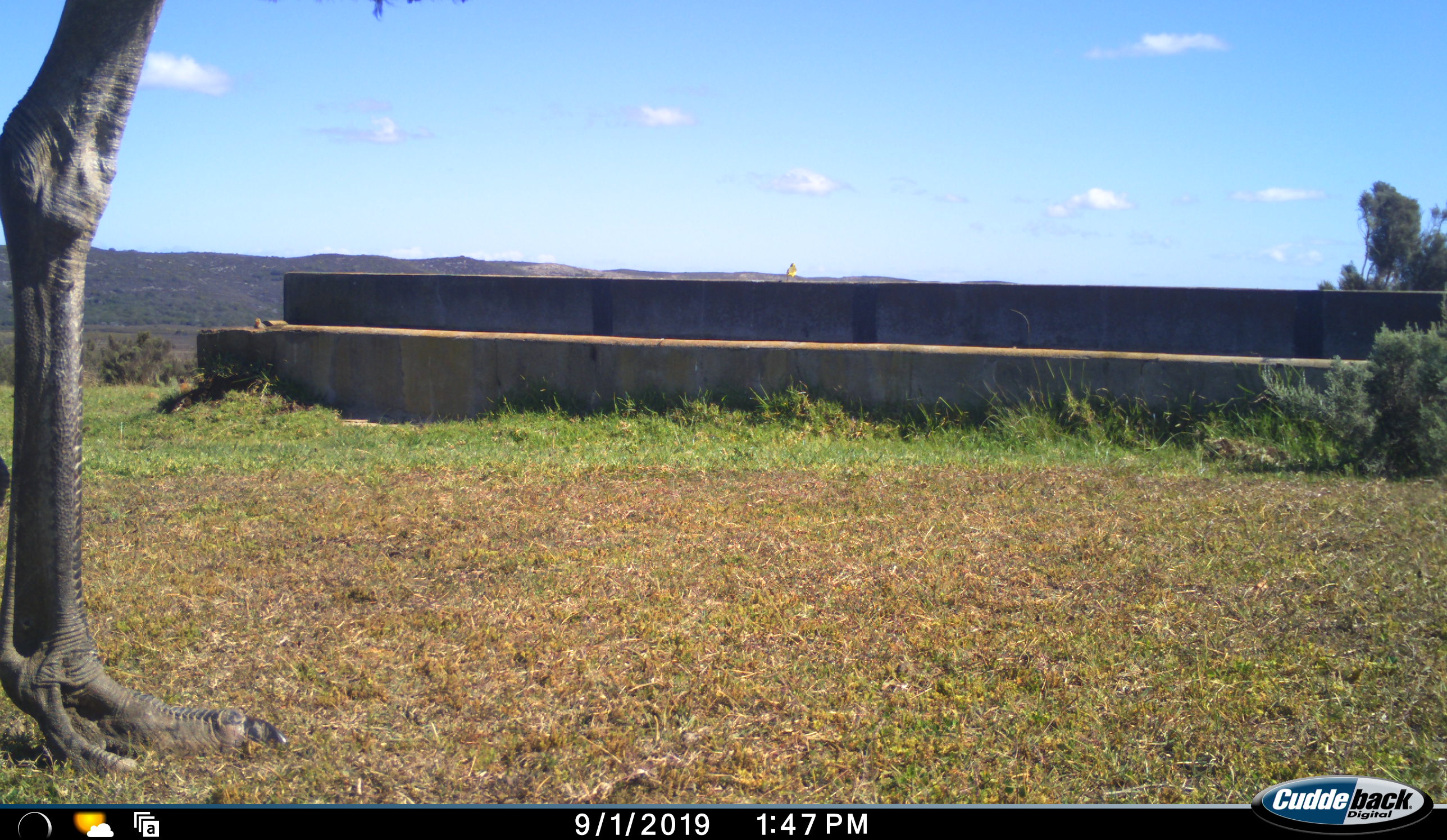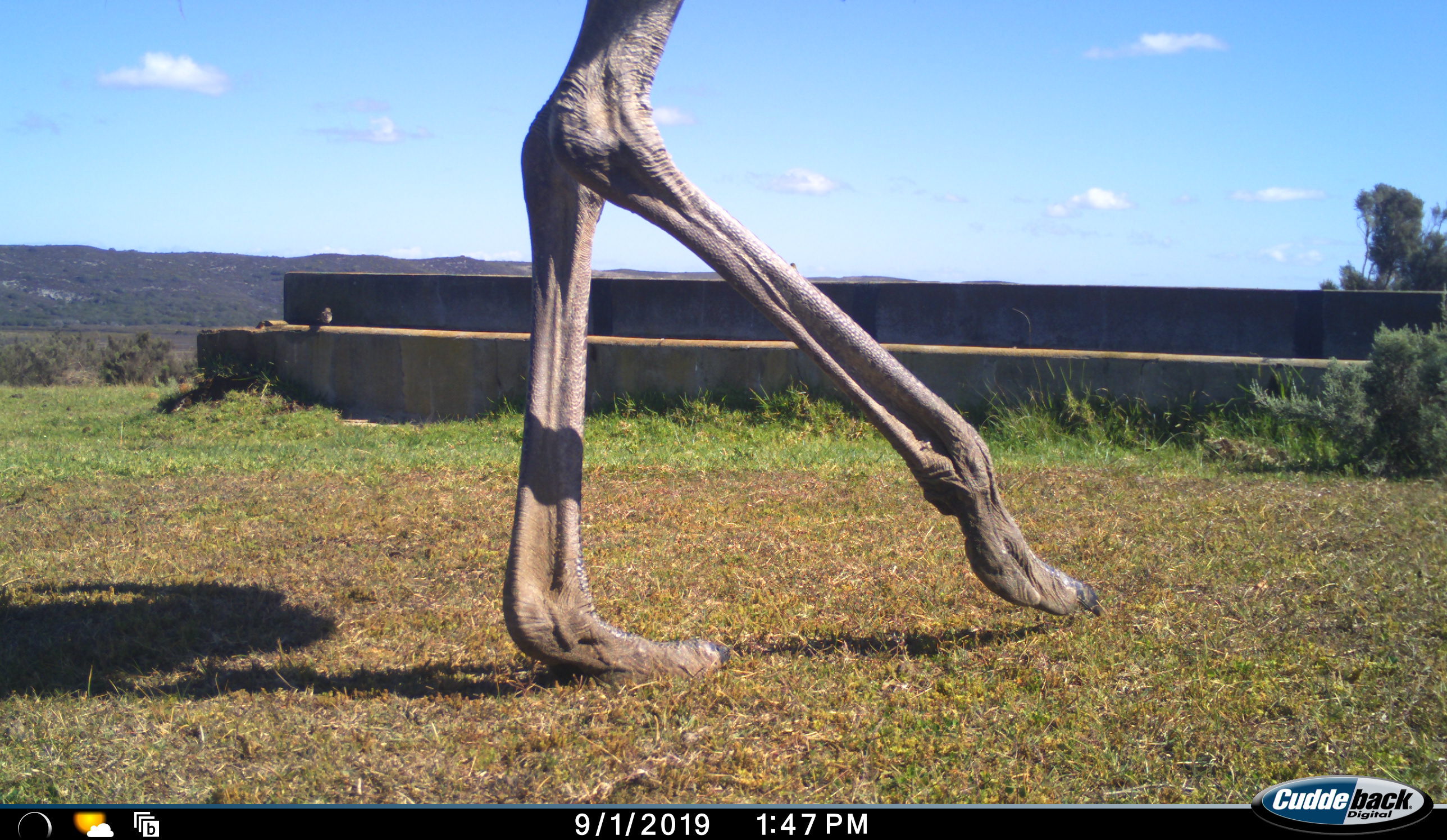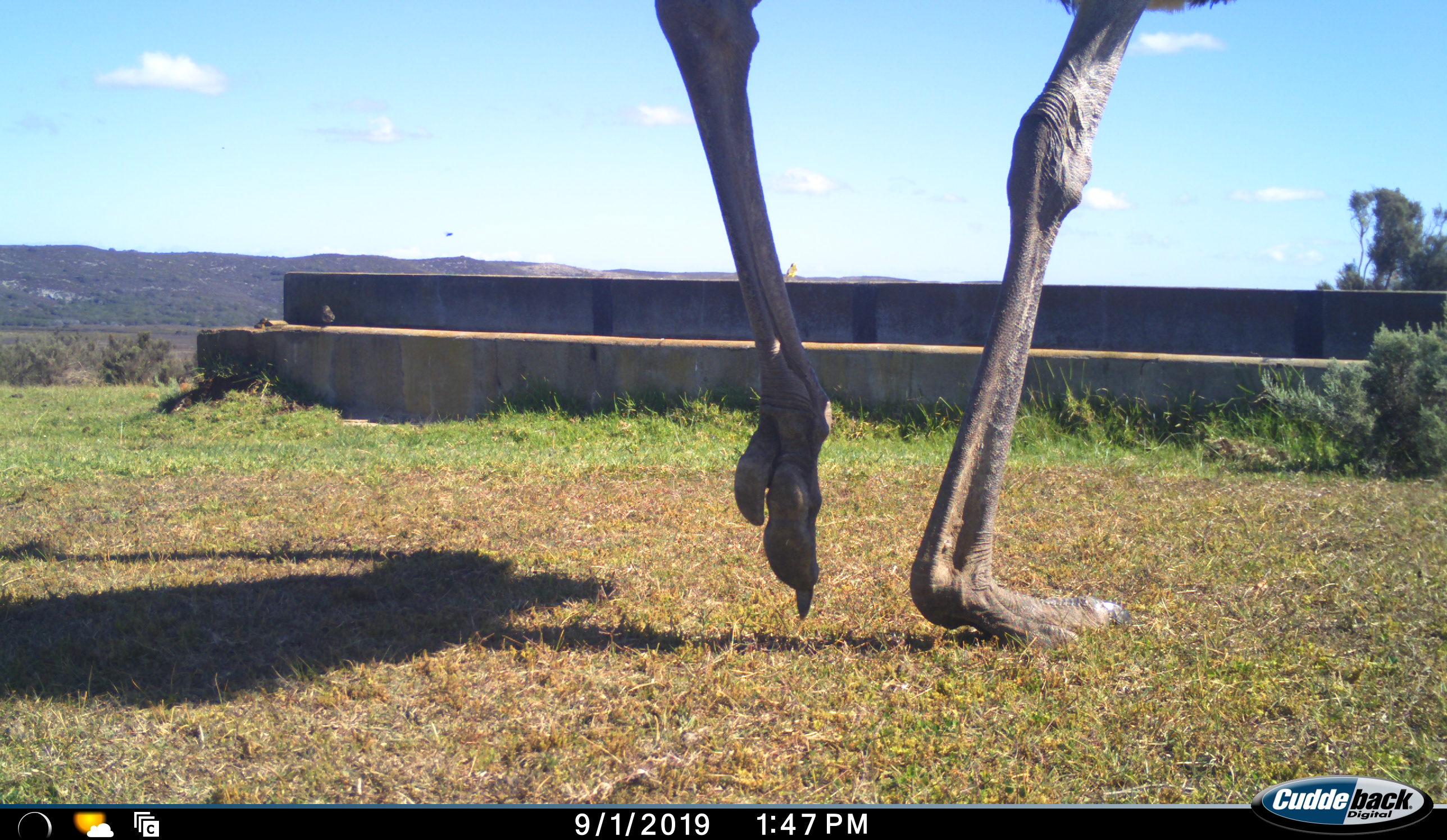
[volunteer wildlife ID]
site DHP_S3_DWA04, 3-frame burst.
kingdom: Animalia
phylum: Chordata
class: Aves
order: Struthioniformes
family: Struthionidae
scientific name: Struthionidae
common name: ostrich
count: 1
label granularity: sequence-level